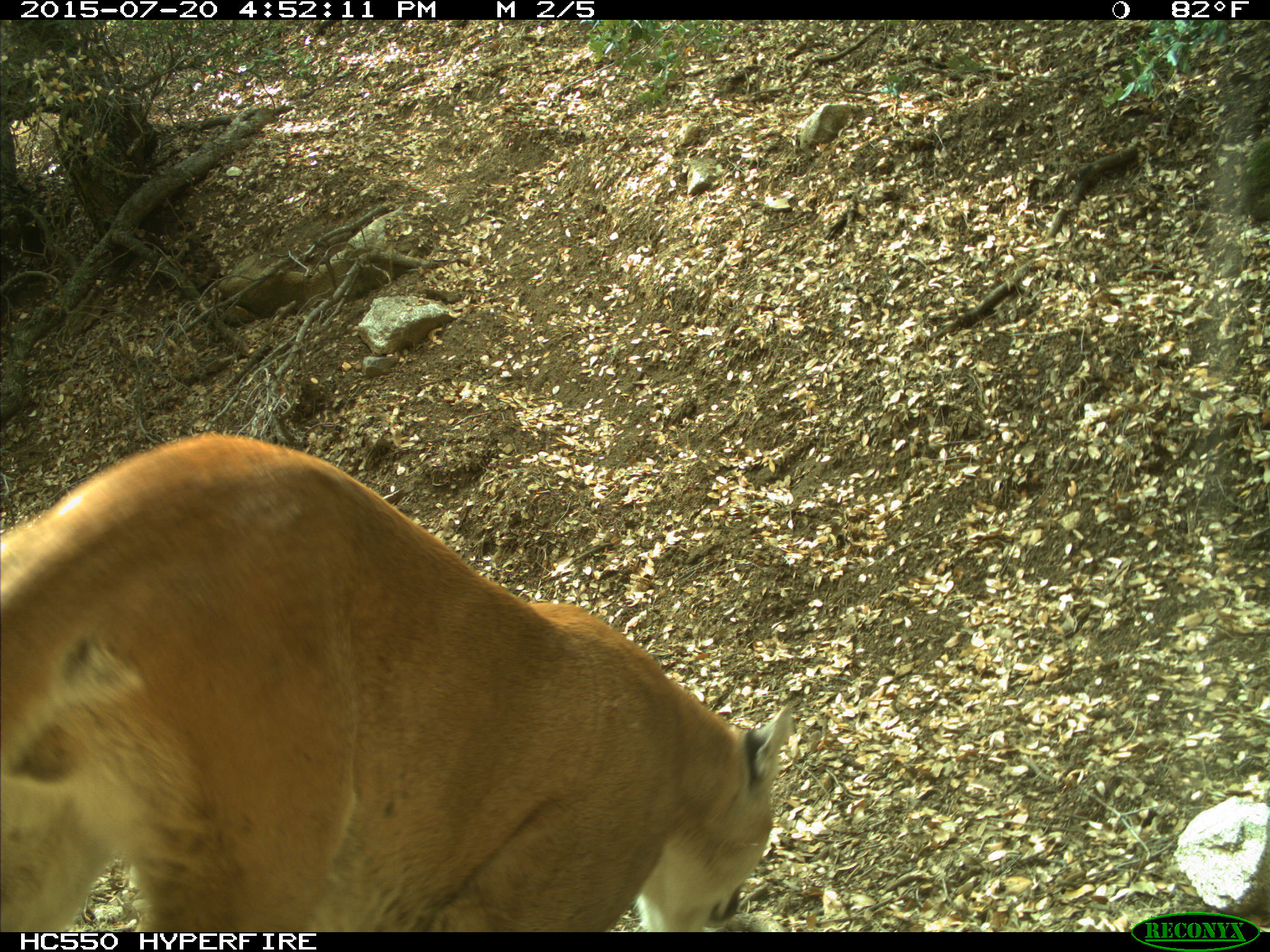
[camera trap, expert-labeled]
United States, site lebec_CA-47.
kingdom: Animalia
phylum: Chordata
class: Mammalia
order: Carnivora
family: Felidae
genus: Puma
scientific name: Puma concolor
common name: mountain lion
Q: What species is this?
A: Puma concolor (mountain lion).